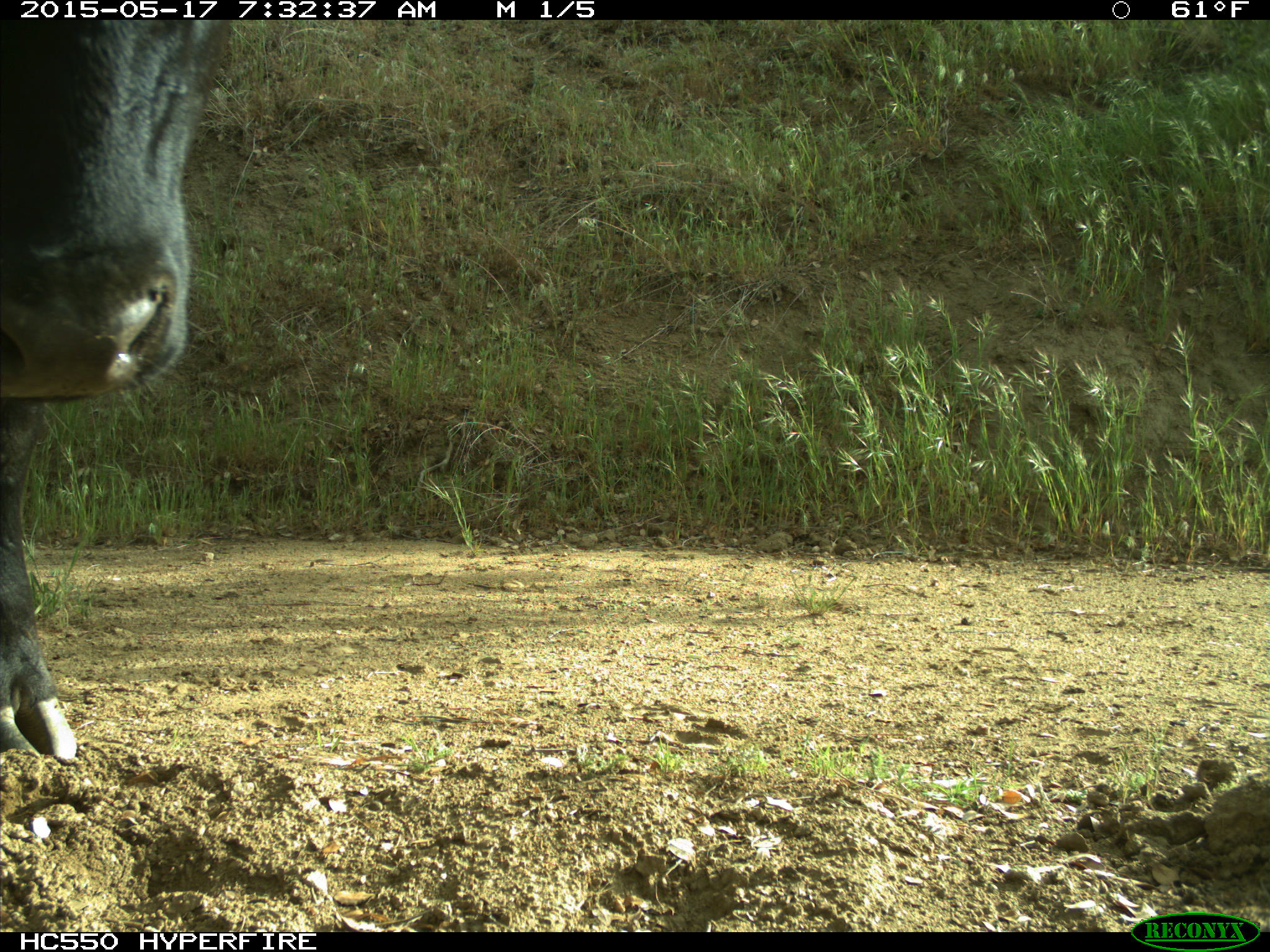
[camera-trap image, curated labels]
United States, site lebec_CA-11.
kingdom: Animalia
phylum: Chordata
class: Mammalia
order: Artiodactyla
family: Bovidae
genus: Bos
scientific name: Bos taurus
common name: domestic cow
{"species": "Bos taurus (domestic cow)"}